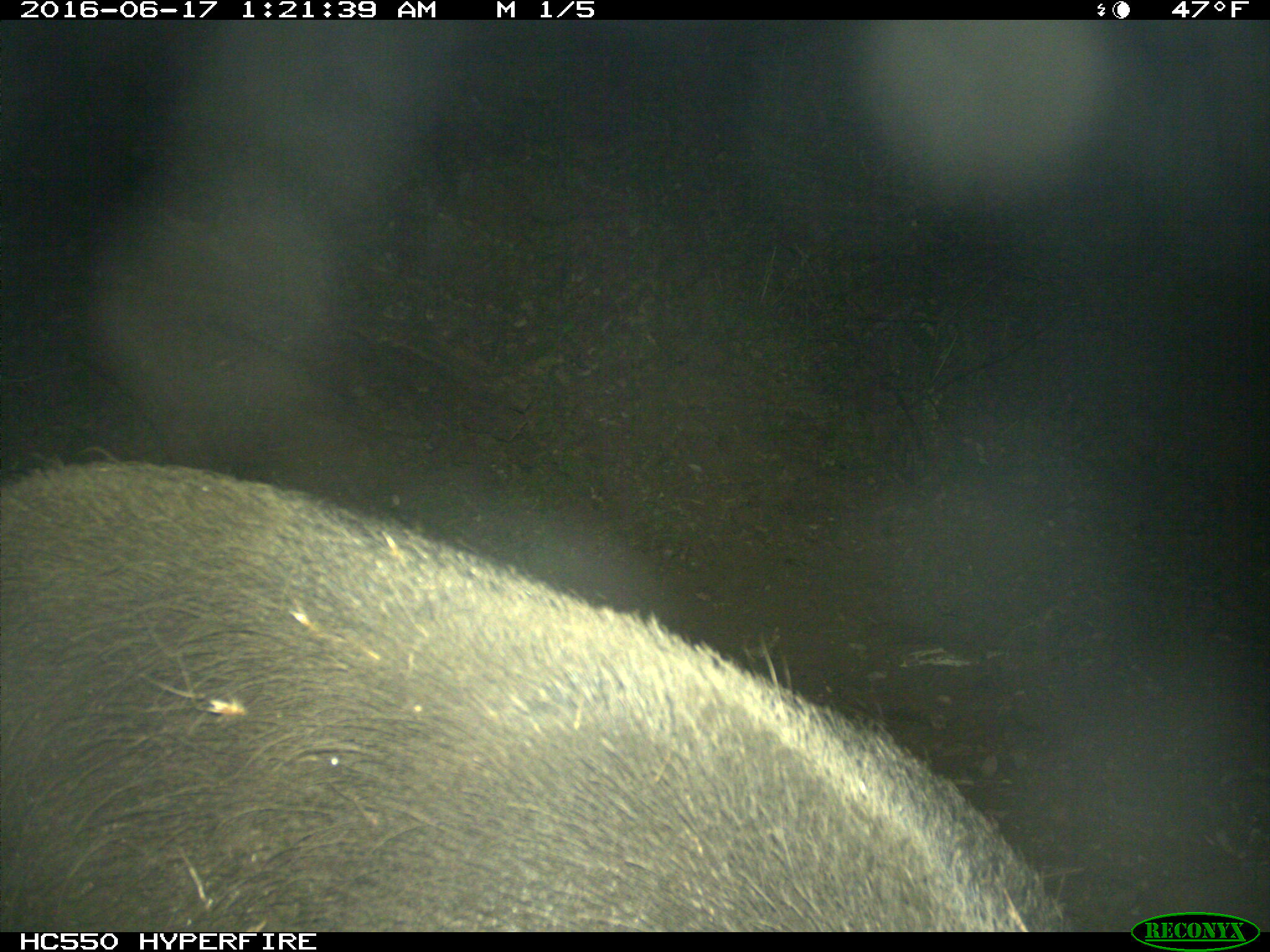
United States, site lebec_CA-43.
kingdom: Animalia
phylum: Chordata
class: Mammalia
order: Artiodactyla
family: Suidae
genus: Sus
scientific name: Sus scrofa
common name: wild boar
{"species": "Sus scrofa (wild boar)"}